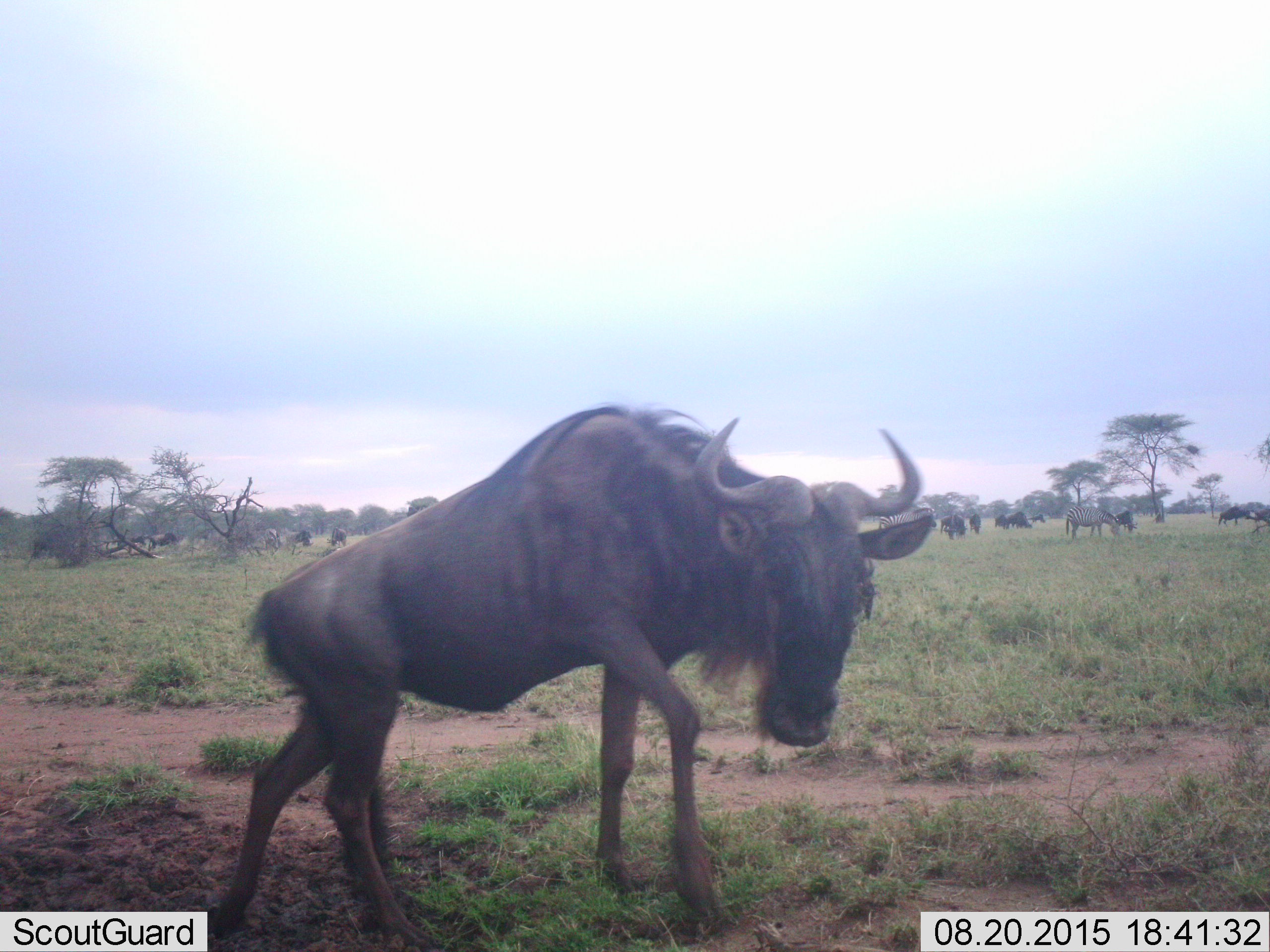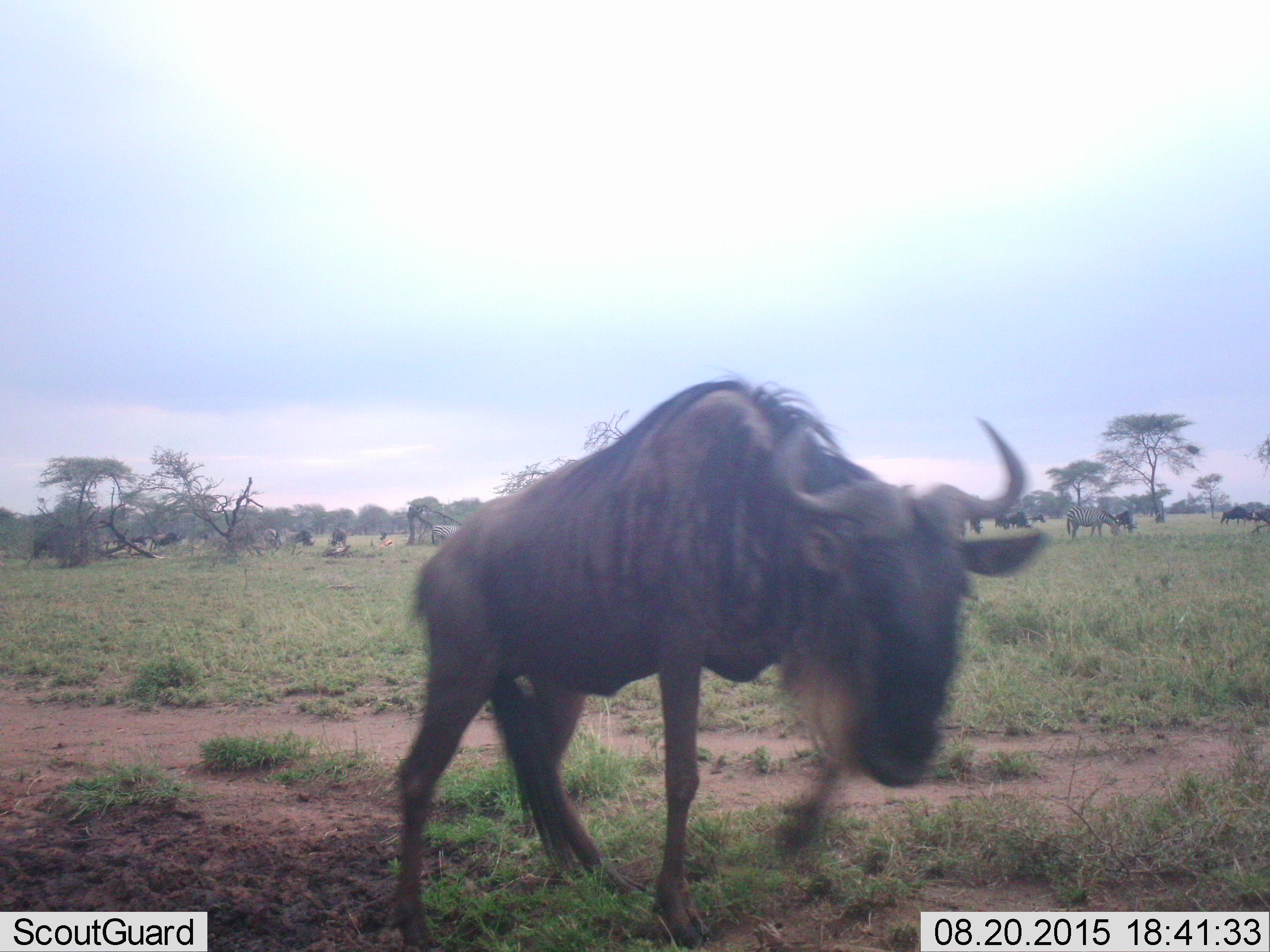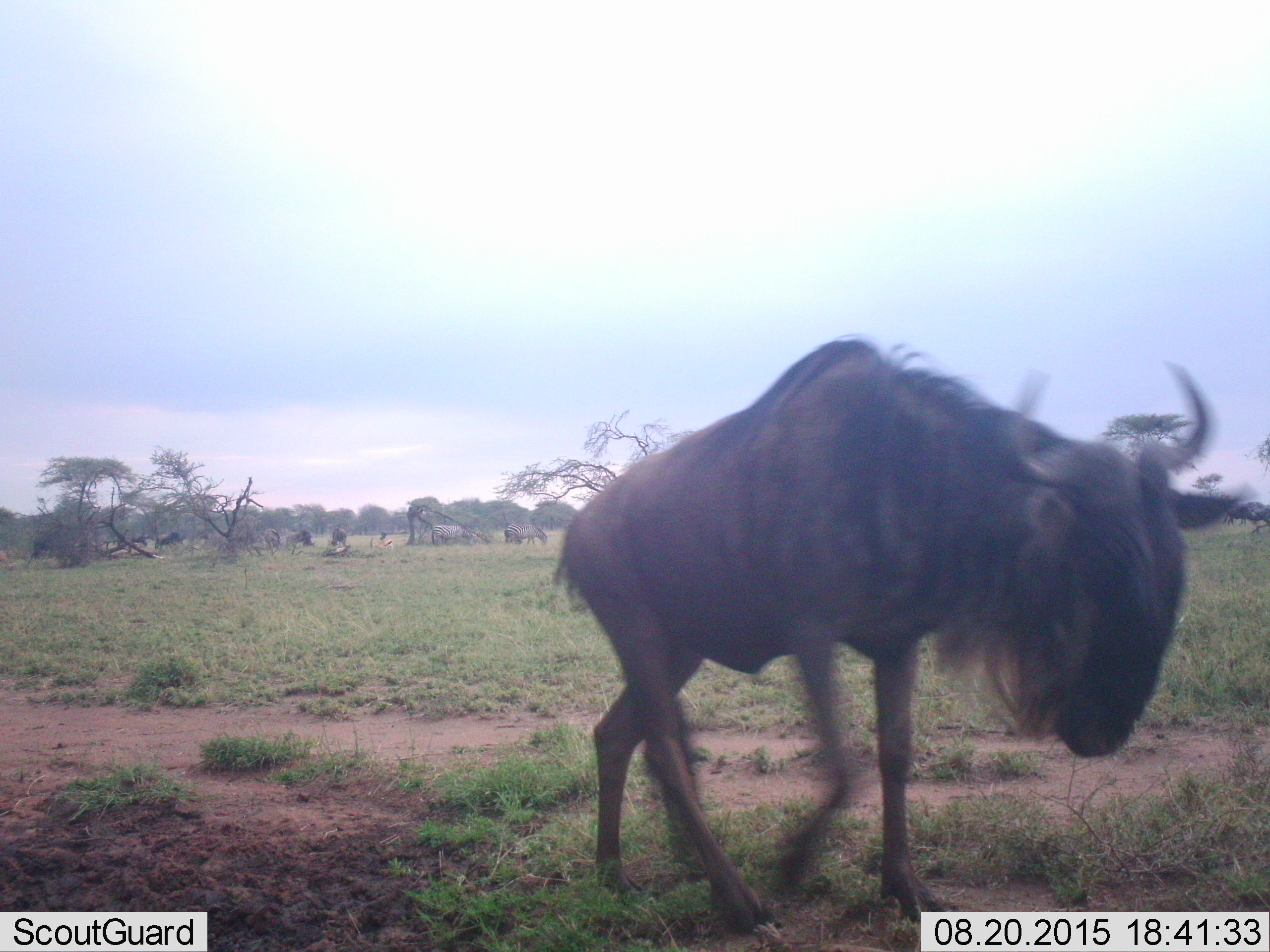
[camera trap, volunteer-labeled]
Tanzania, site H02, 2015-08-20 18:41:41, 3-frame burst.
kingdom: Animalia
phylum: Chordata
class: Mammalia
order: Artiodactyla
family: Bovidae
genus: Connochaetes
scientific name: Connochaetes taurinus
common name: blue wildebeest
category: wildebeest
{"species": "wildebeest (blue wildebeest) (Connochaetes taurinus)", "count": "11-50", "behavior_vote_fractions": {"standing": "40%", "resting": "0%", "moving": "80%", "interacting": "0%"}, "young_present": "10%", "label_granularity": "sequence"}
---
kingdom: Animalia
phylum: Chordata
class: Mammalia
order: Perissodactyla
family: Equidae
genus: Equus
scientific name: Equus quagga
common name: plains zebra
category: zebra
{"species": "zebra (plains zebra) (Equus quagga)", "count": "5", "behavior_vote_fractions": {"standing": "17%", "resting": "0%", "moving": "17%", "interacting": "0%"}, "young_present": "0%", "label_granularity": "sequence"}